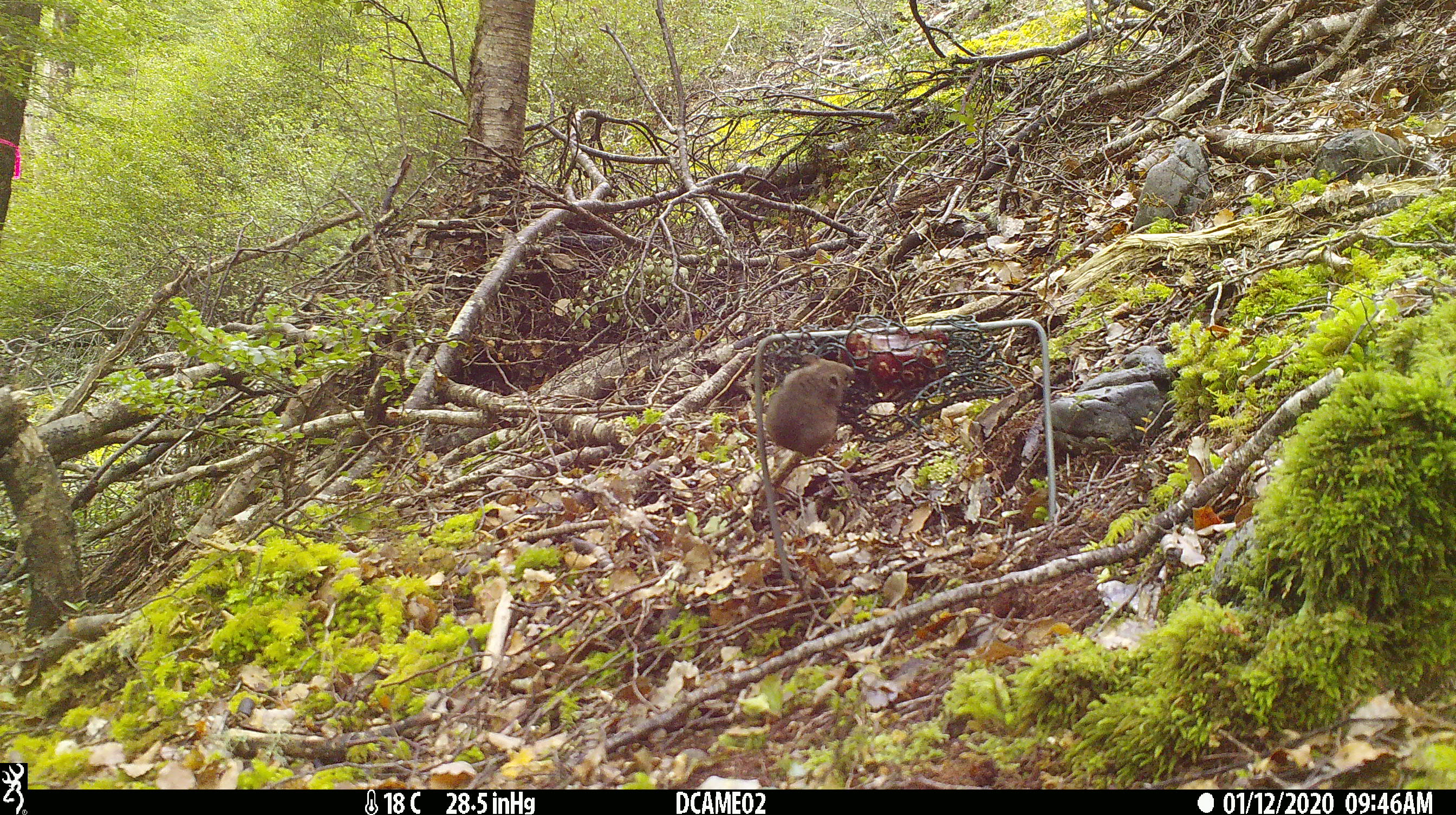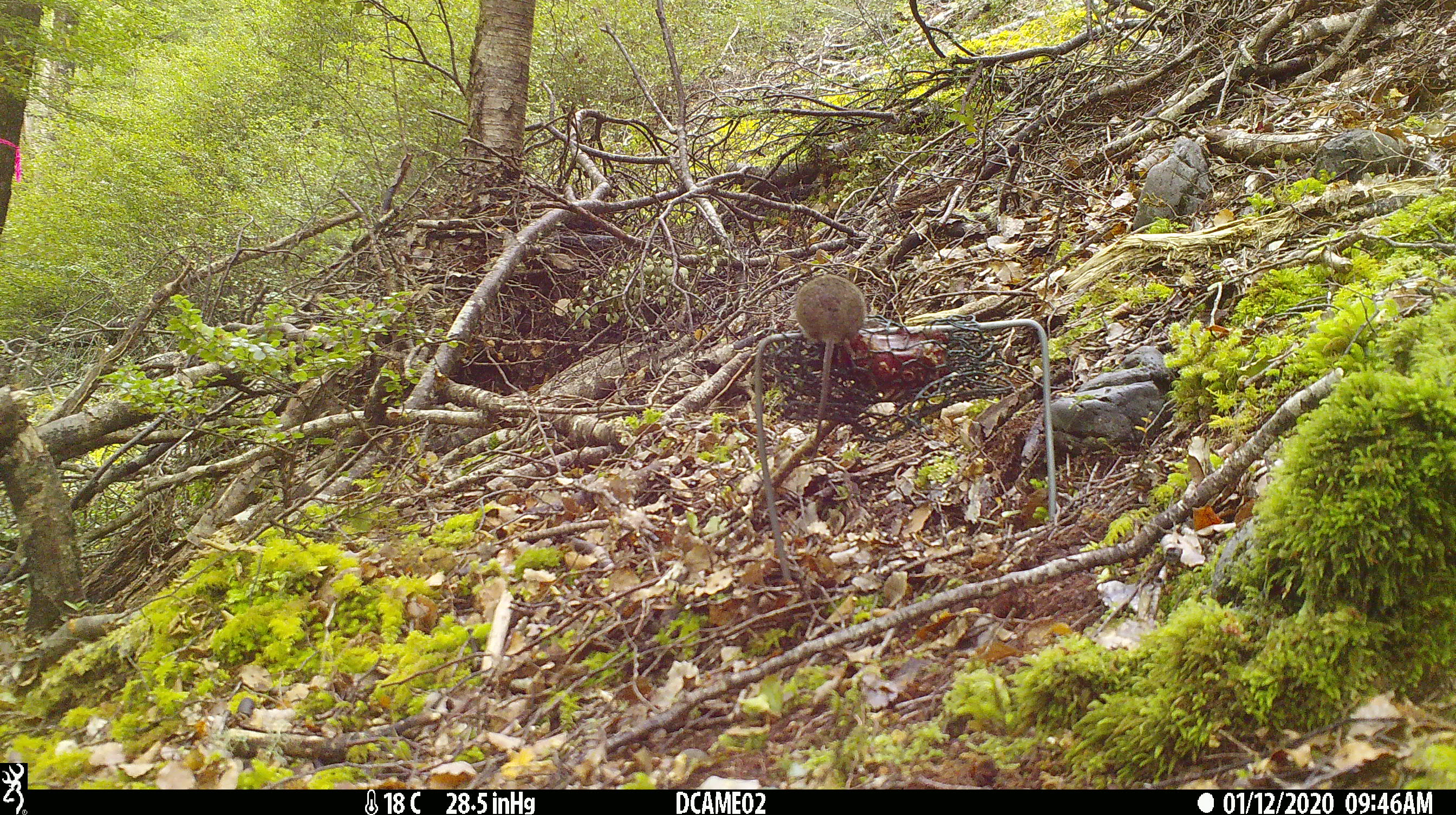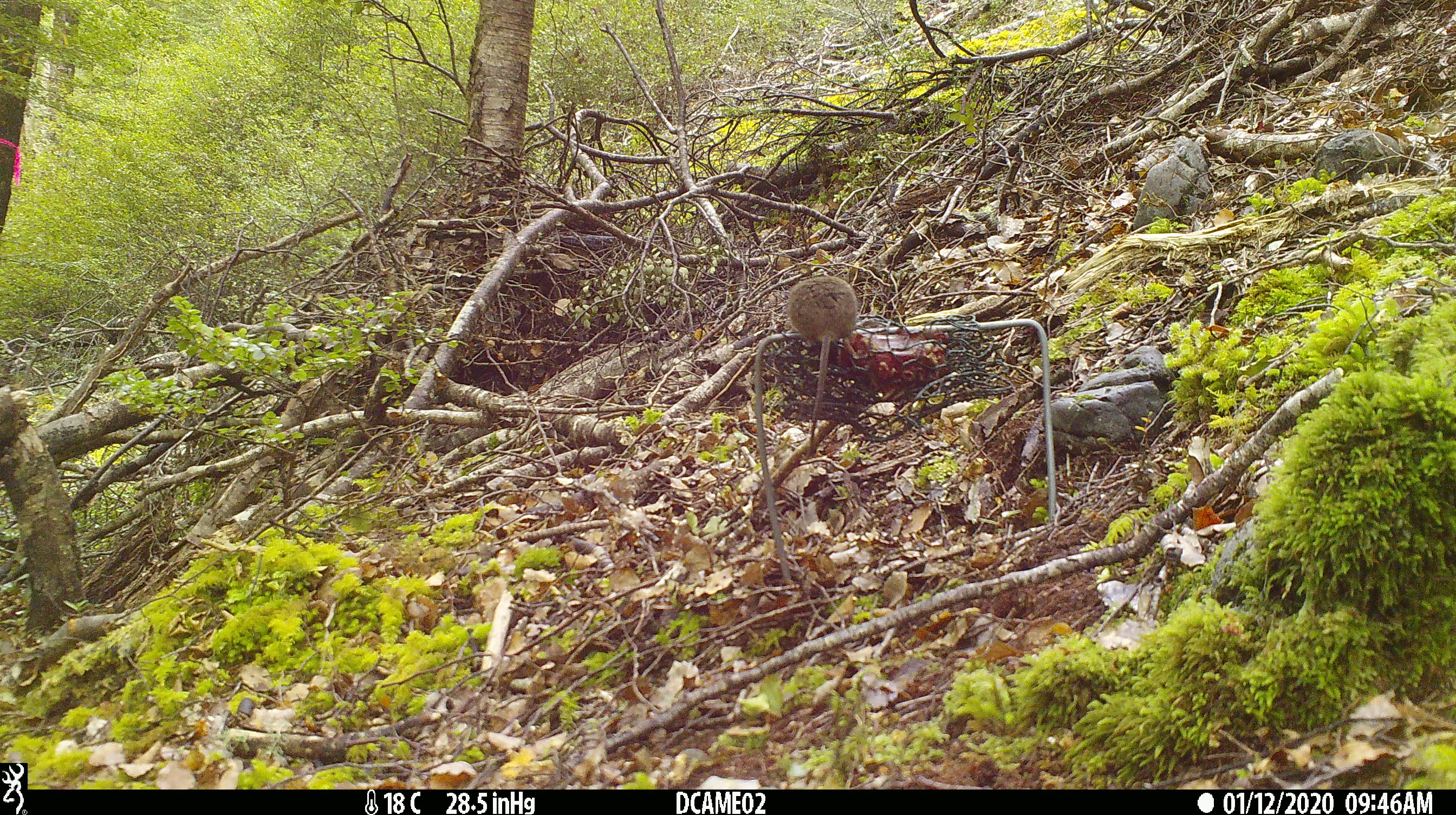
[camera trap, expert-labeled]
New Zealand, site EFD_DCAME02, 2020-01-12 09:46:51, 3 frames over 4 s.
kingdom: Animalia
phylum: Chordata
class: Mammalia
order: Rodentia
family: Muridae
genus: Mus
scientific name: Mus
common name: mouse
Mouse (Mus).